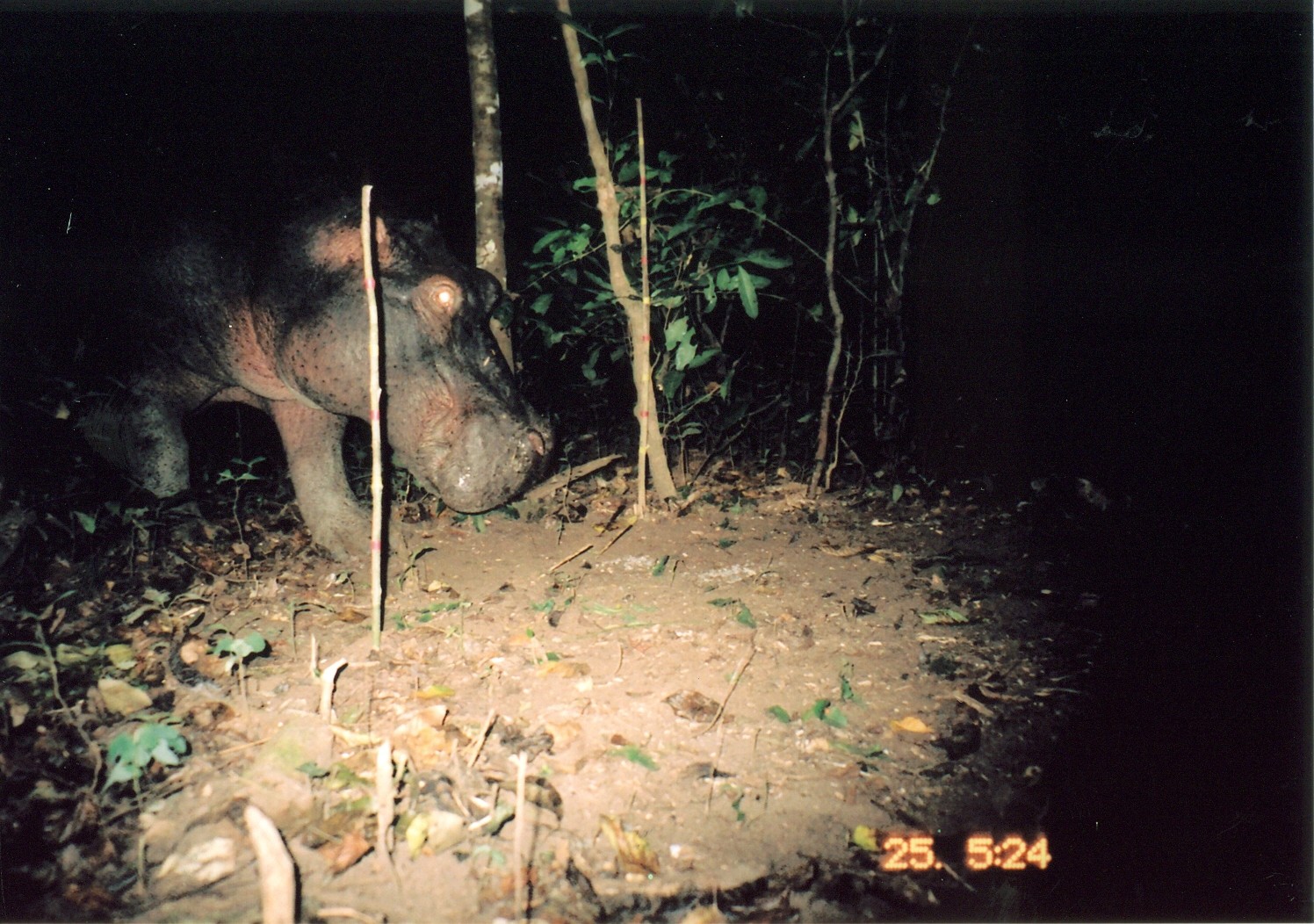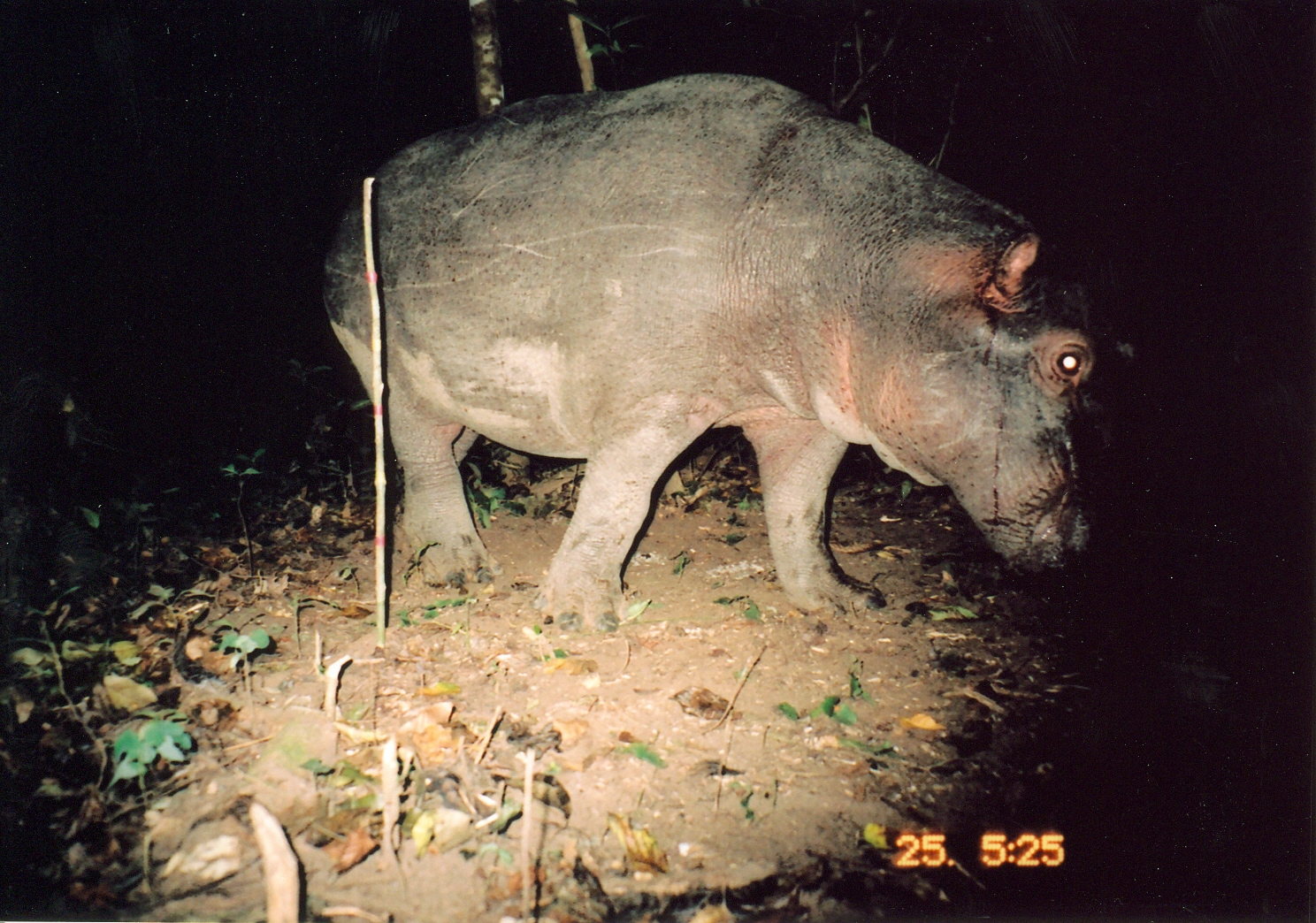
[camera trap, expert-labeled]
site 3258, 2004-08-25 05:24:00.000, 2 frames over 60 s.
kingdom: Animalia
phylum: Chordata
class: Mammalia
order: Artiodactyla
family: Hippopotamidae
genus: Hippopotamus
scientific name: Hippopotamus amphibius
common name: hippopotamus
Hippopotamus amphibius (hippopotamus), count 1.